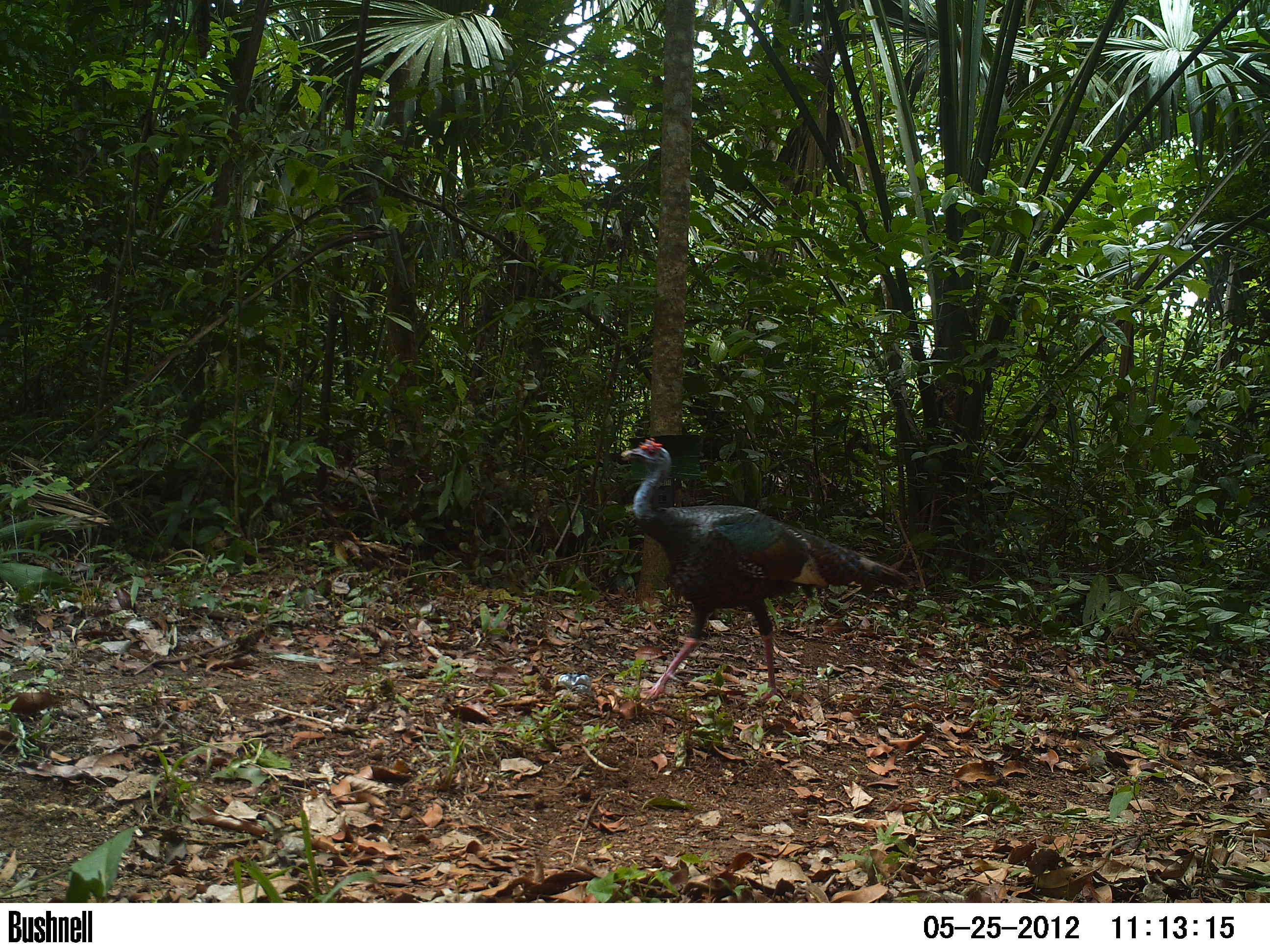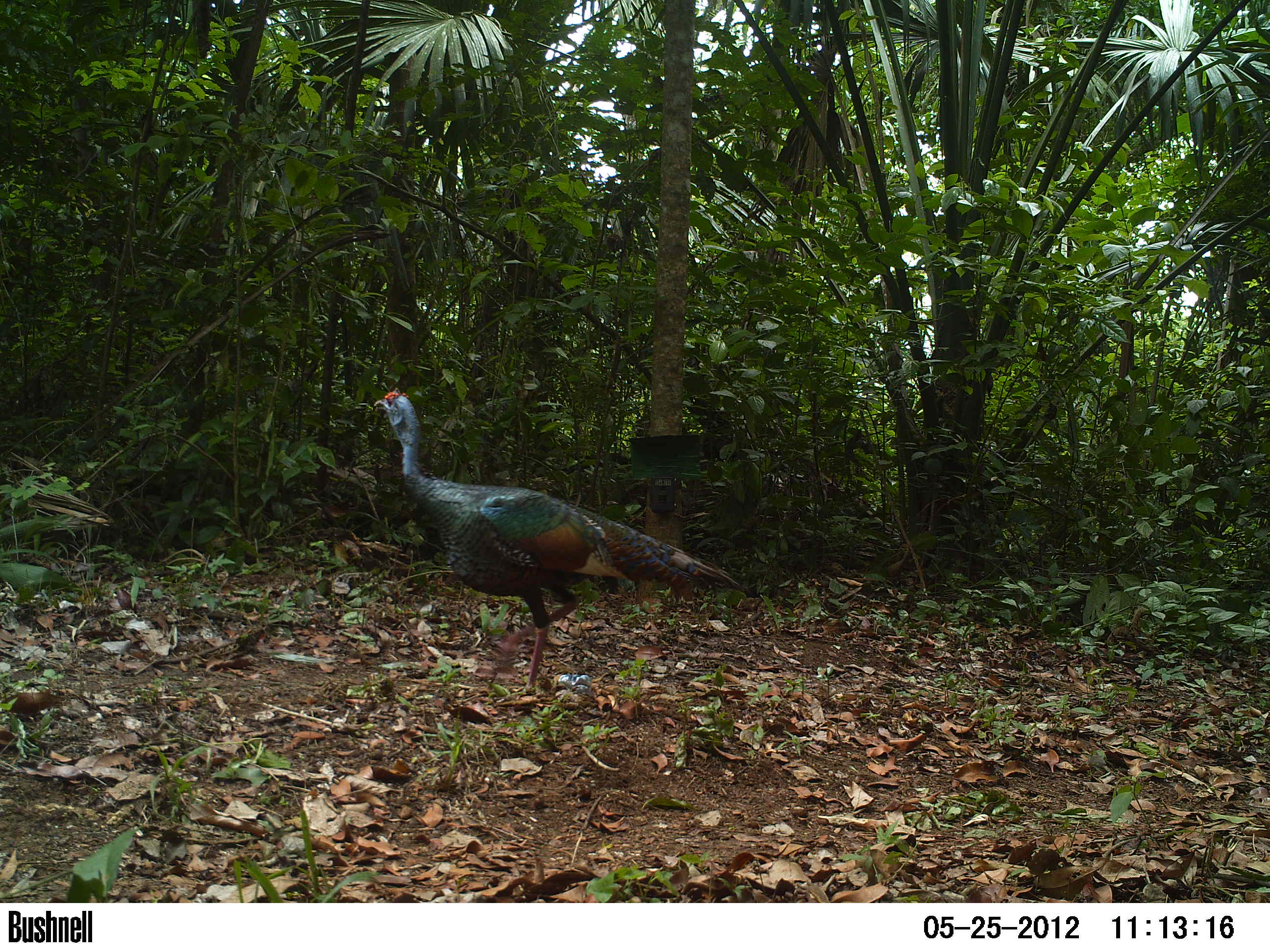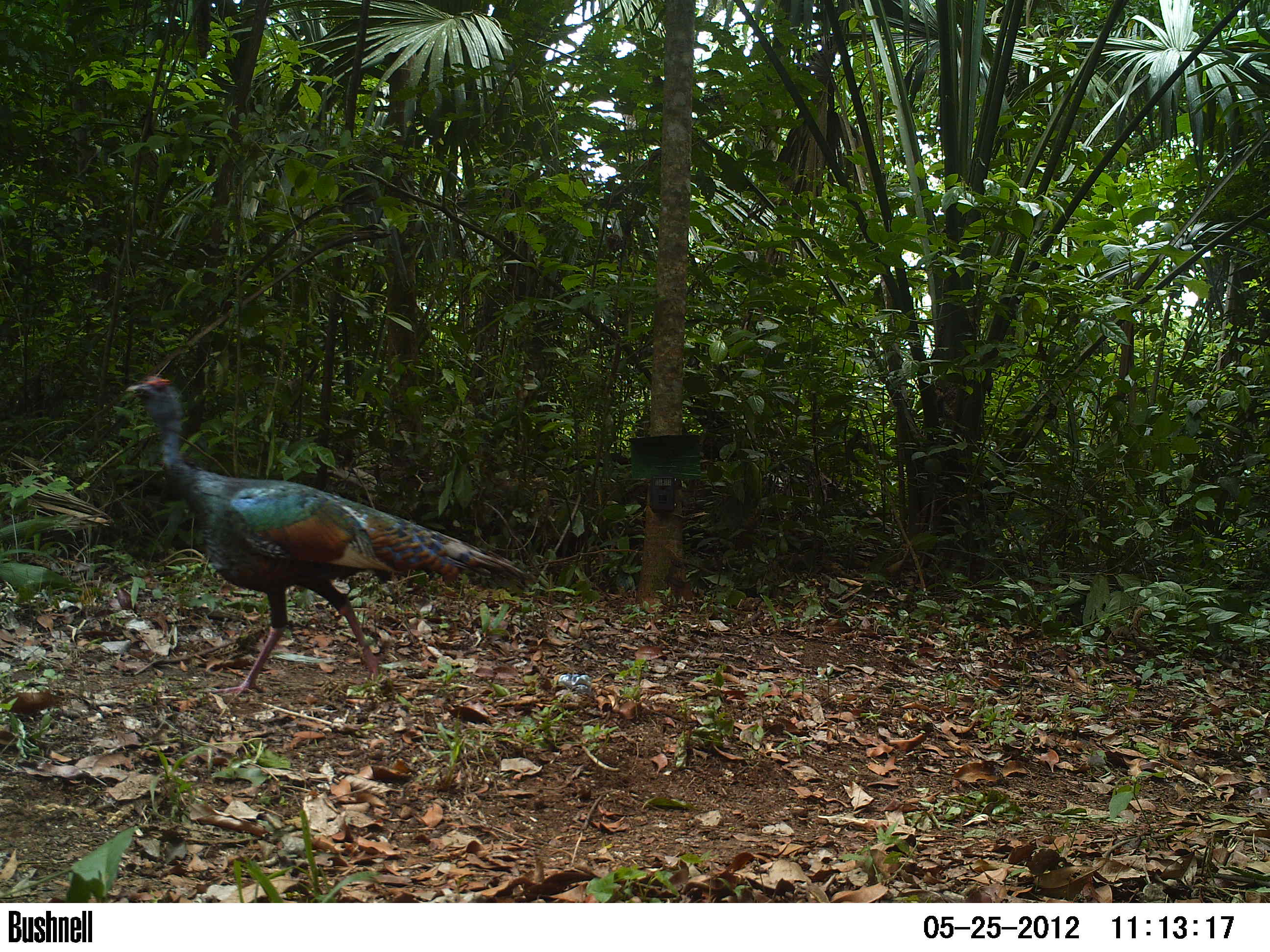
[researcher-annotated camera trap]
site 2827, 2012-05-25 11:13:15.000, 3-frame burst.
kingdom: Animalia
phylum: Chordata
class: Aves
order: Galliformes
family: Phasianidae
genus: Meleagris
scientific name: Meleagris ocellata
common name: ocellated turkey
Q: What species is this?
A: Meleagris ocellata (ocellated turkey).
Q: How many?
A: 1.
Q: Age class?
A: Adult.